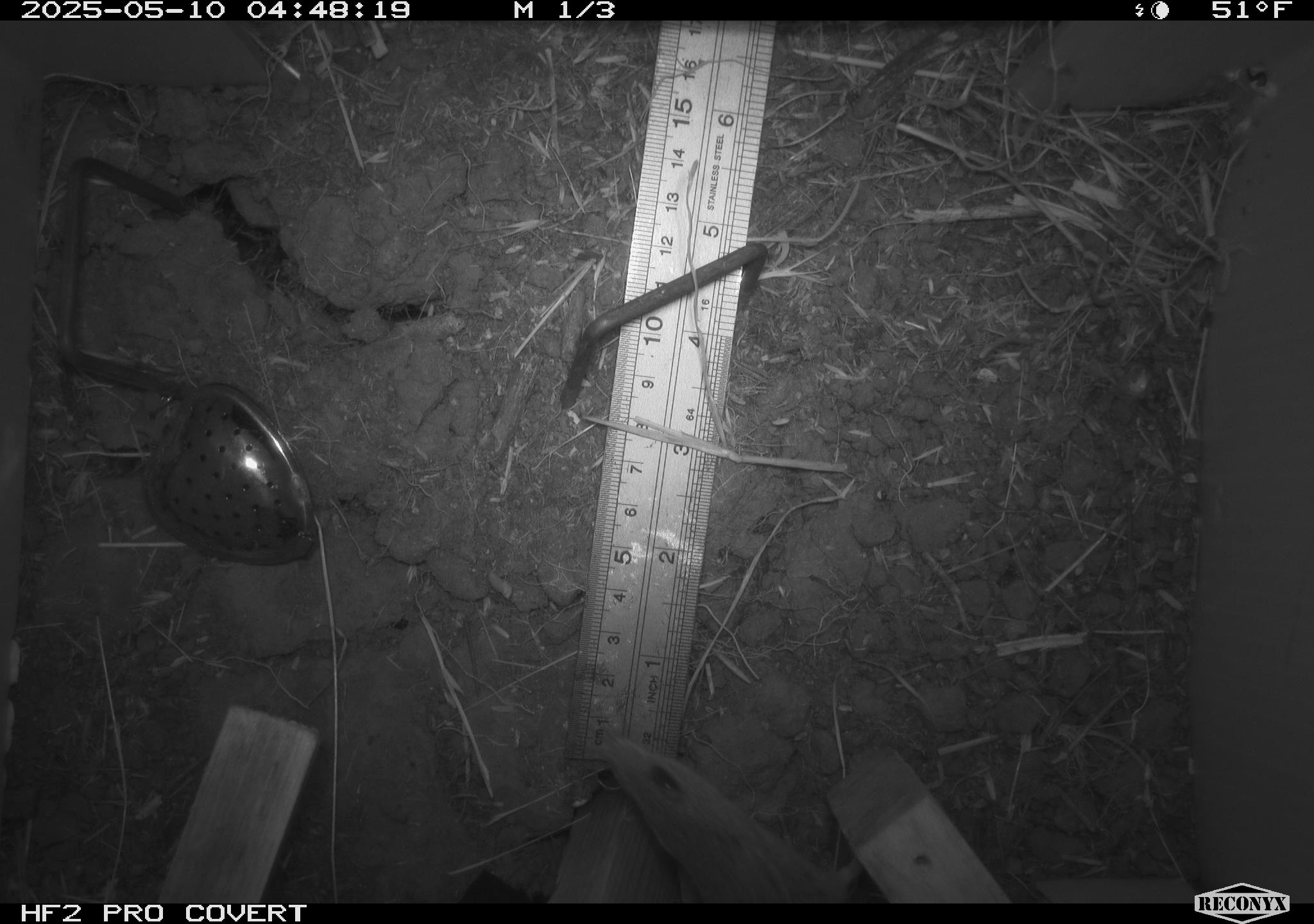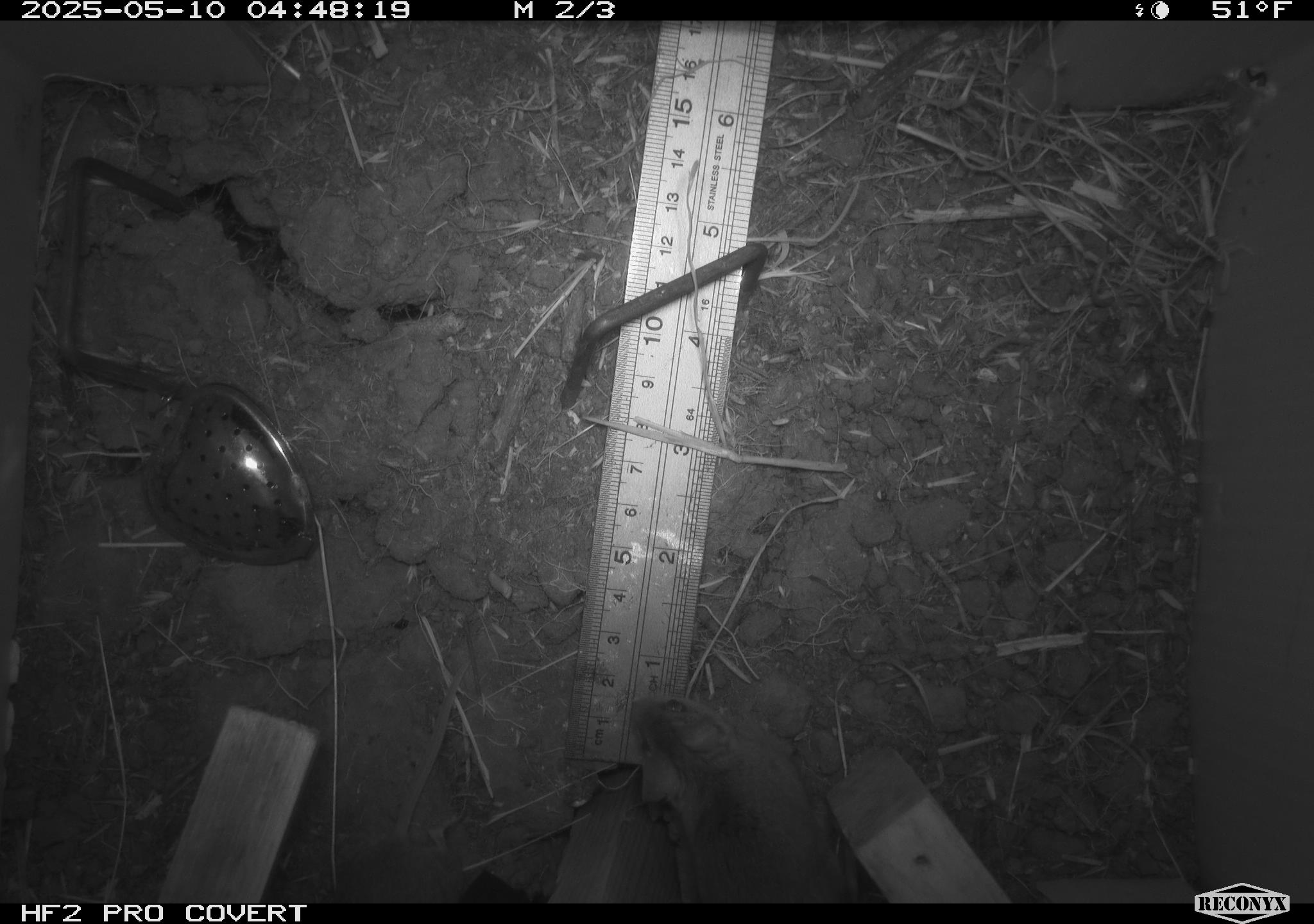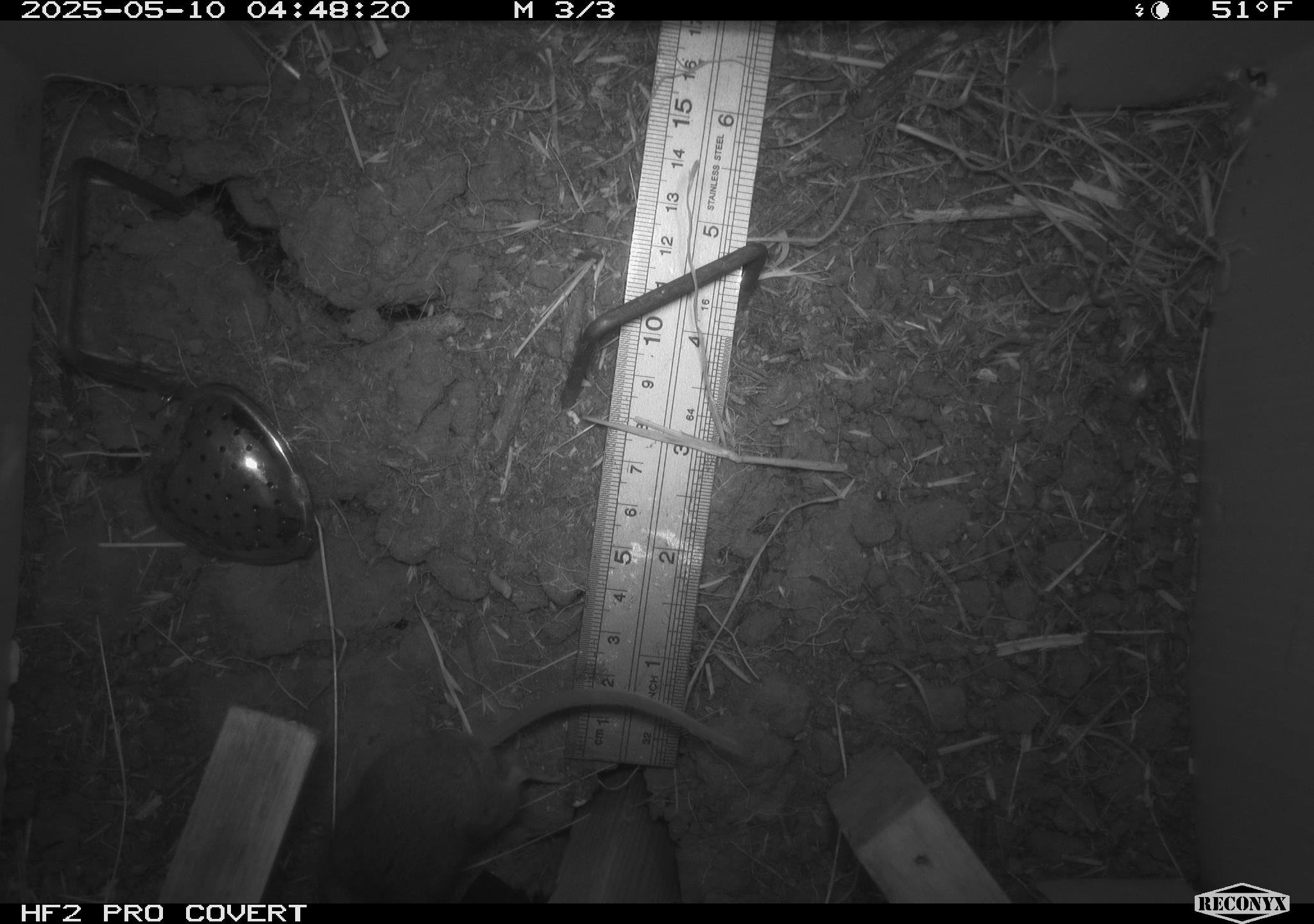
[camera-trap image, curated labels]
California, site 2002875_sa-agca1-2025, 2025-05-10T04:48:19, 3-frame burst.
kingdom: Animalia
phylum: Chordata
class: Mammalia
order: Rodentia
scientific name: Rodentia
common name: rodent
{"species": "rodent (Rodentia)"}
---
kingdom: Animalia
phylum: Chordata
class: Mammalia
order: Rodentia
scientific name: Rodentia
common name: mouse species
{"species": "mouse species (Rodentia)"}